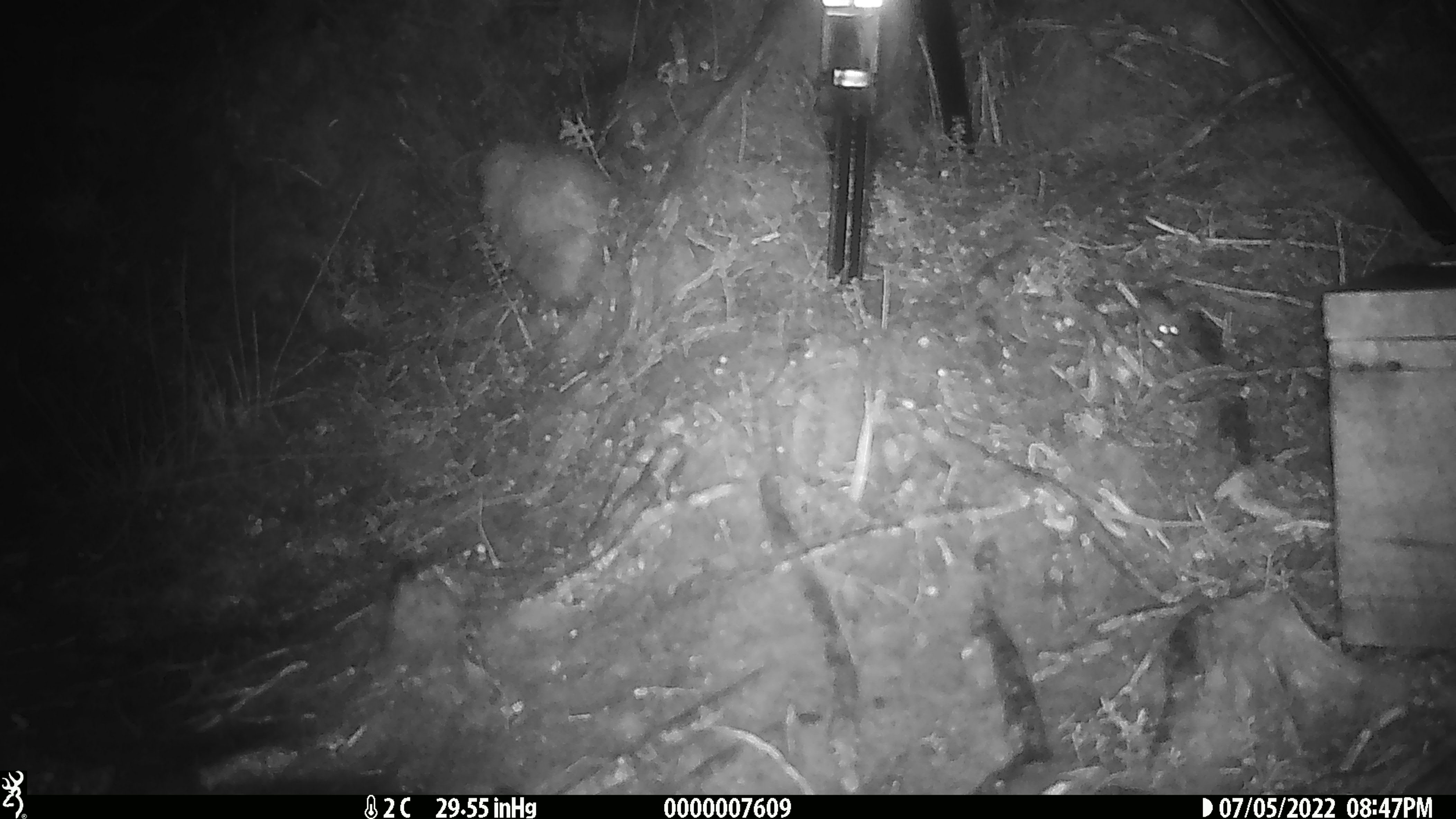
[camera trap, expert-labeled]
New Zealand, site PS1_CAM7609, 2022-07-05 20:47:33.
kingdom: Animalia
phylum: Chordata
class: Mammalia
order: Rodentia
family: Muridae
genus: Mus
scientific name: Mus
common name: mouse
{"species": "mouse (Mus)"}